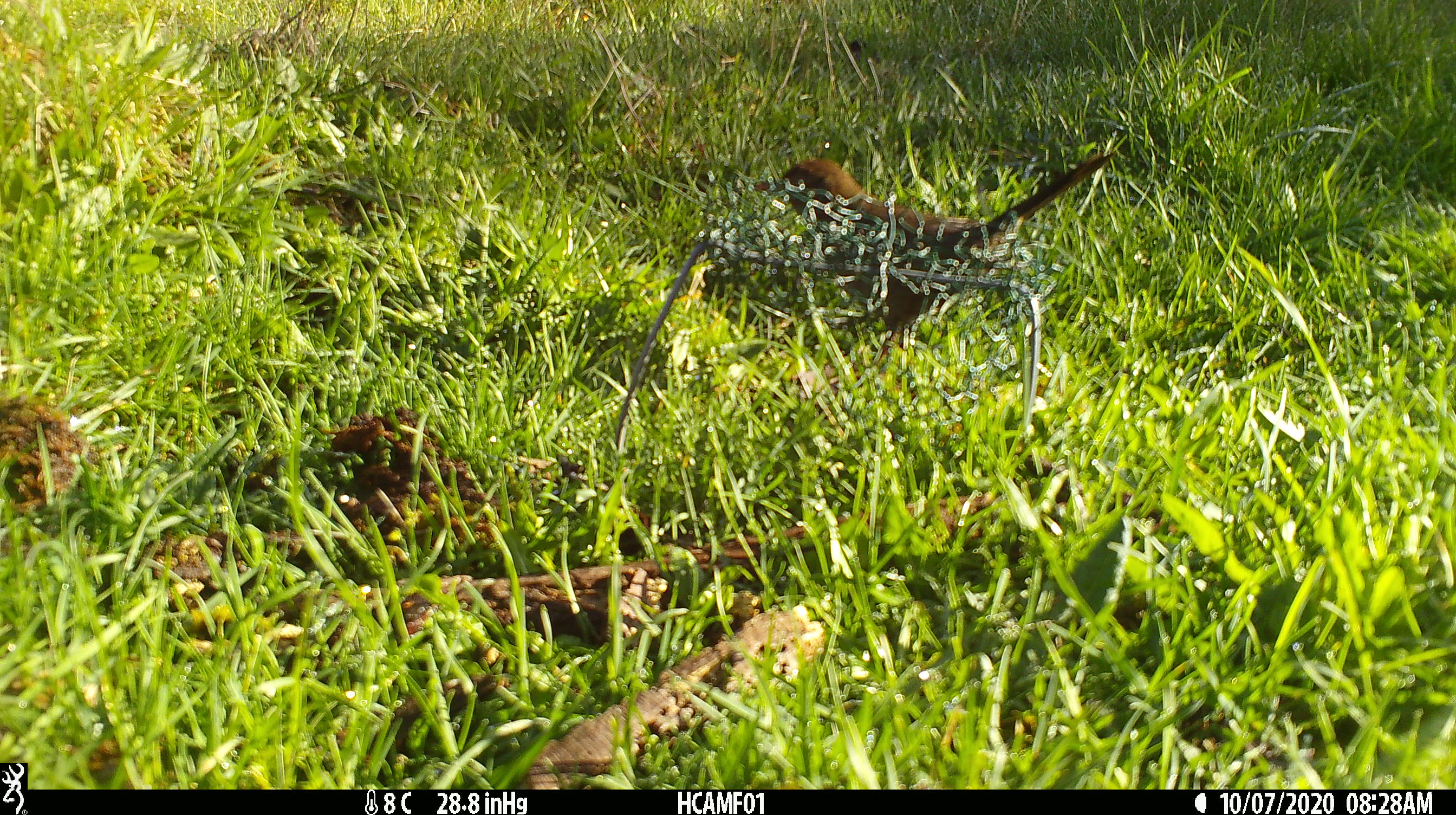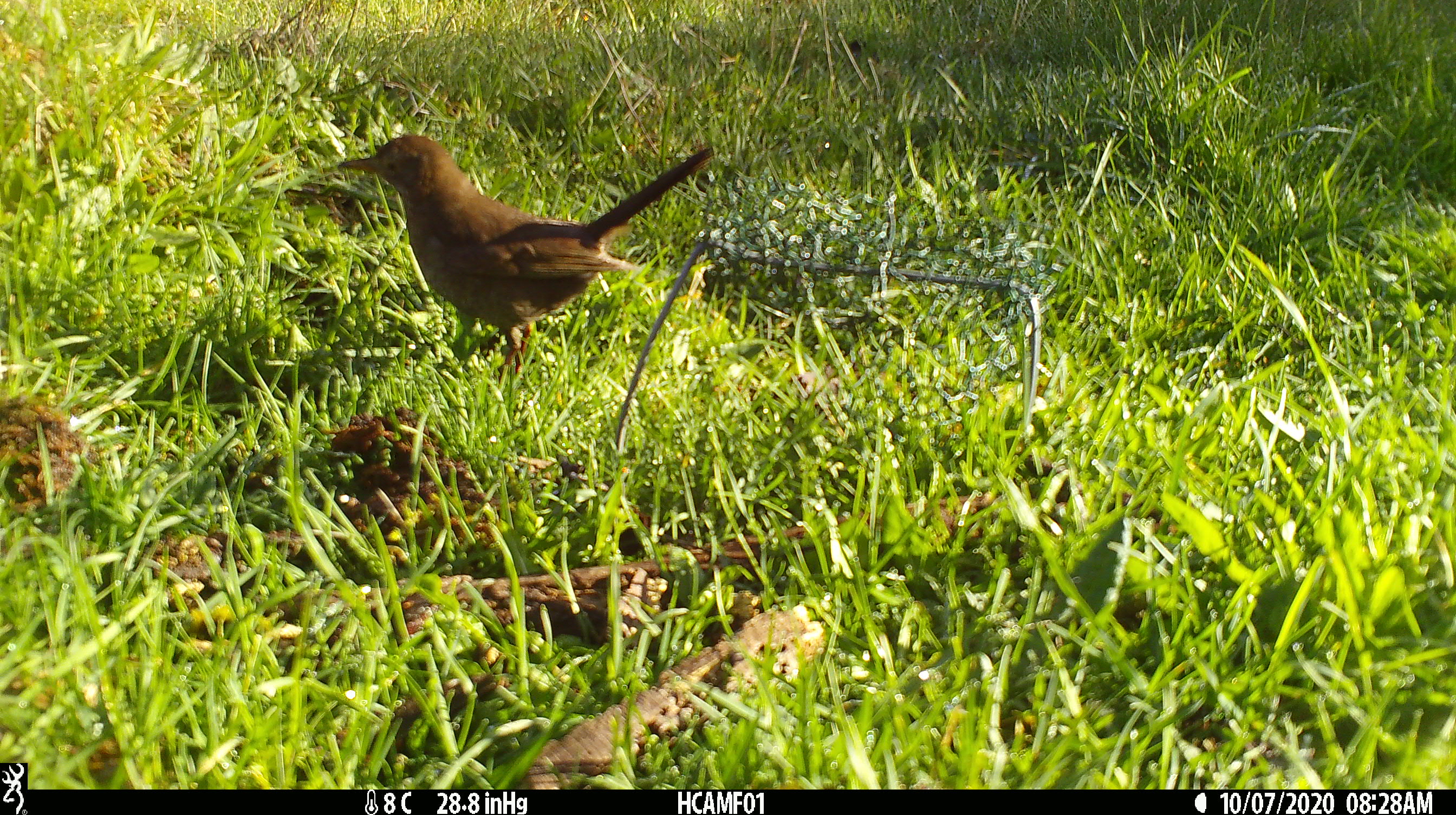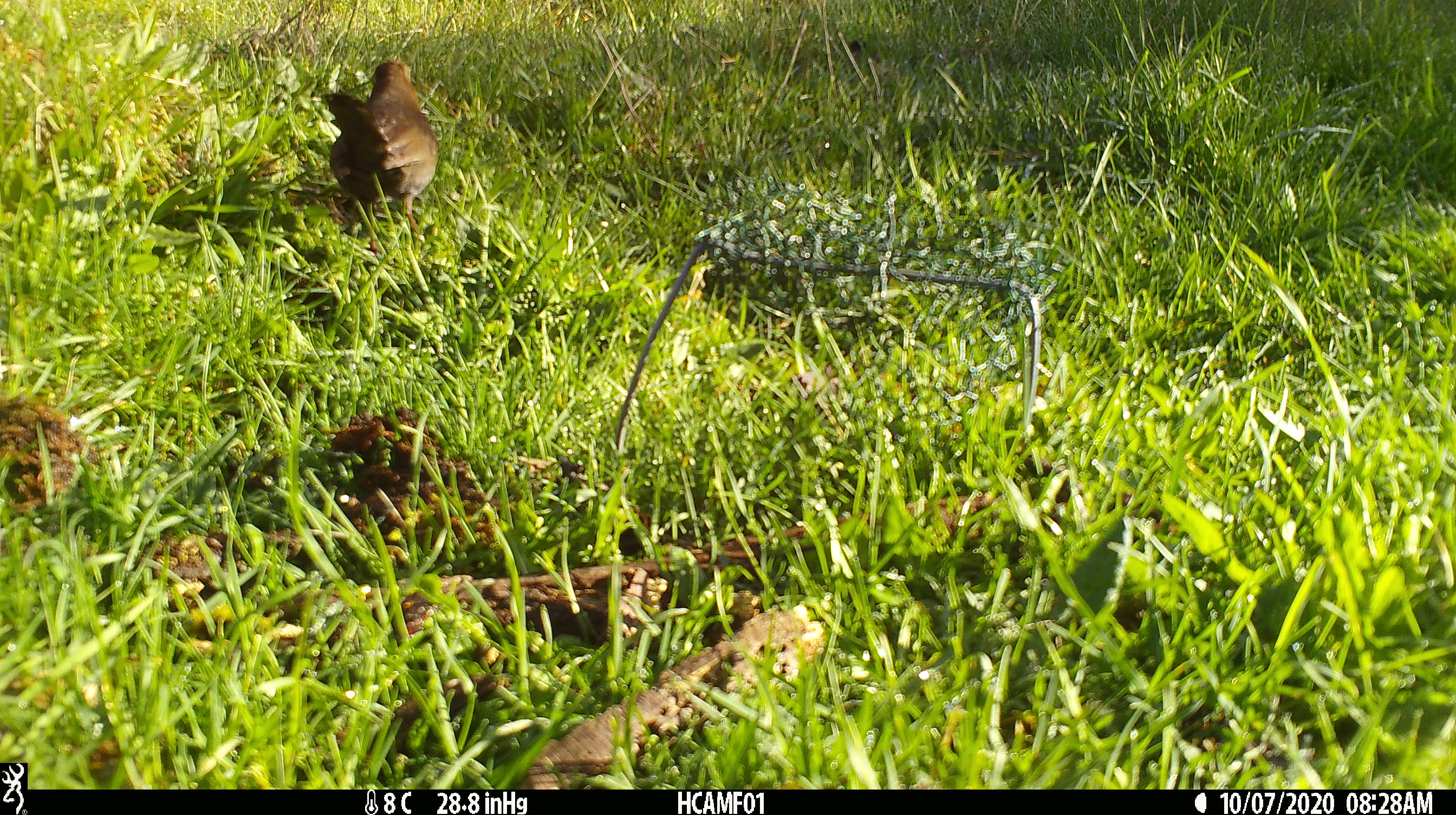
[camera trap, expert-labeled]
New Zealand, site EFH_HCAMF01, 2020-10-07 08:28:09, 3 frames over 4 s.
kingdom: Animalia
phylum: Chordata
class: Aves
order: Passeriformes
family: Turdidae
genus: Turdus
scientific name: Turdus merula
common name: eurasian blackbird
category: blackbird